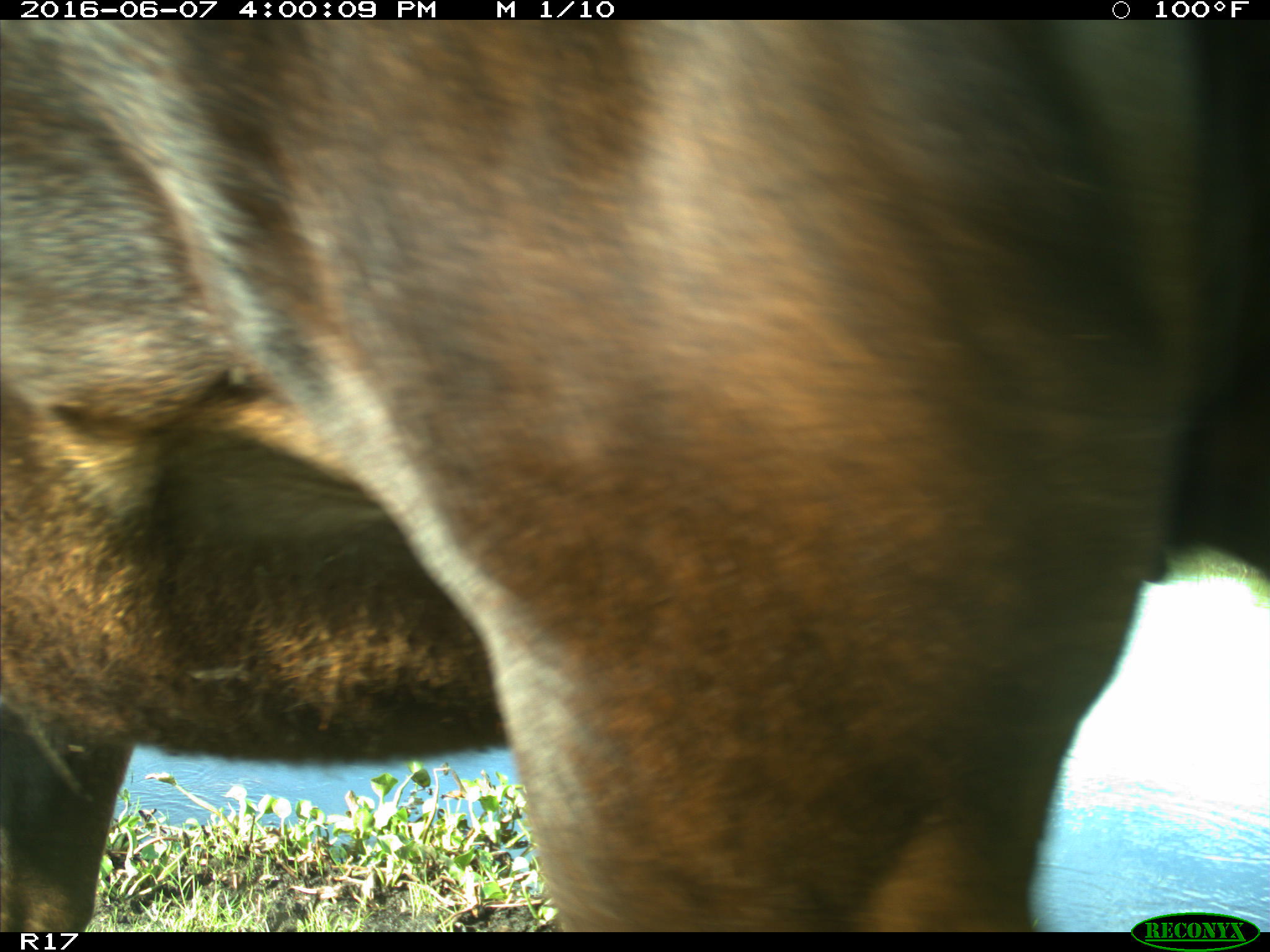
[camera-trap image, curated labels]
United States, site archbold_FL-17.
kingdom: Animalia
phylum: Chordata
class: Mammalia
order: Artiodactyla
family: Bovidae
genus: Bos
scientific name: Bos taurus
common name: domestic cow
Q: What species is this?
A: Bos taurus (domestic cow).